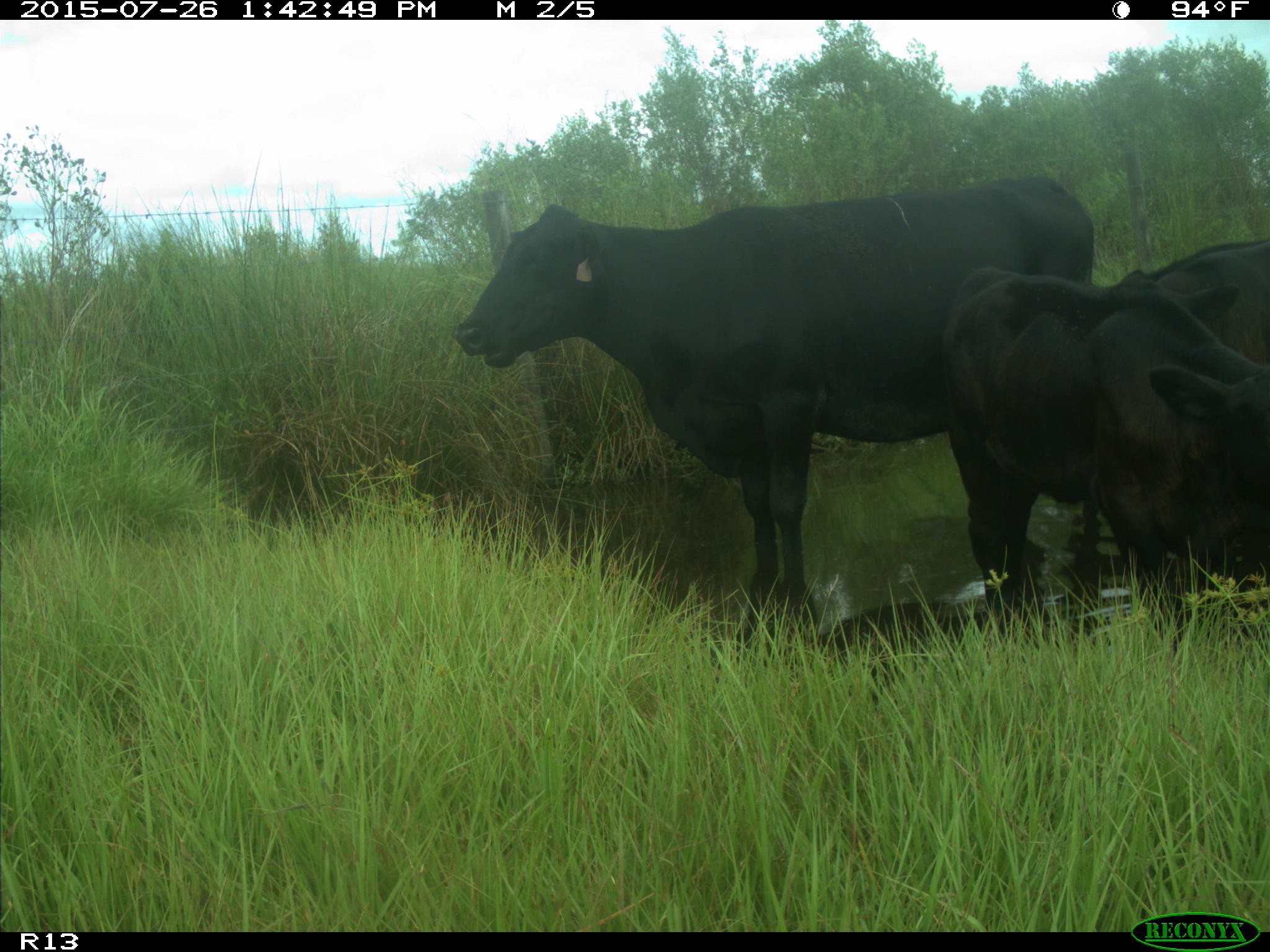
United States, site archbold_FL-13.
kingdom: Animalia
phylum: Chordata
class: Mammalia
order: Artiodactyla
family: Bovidae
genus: Bos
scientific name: Bos taurus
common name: domestic cow